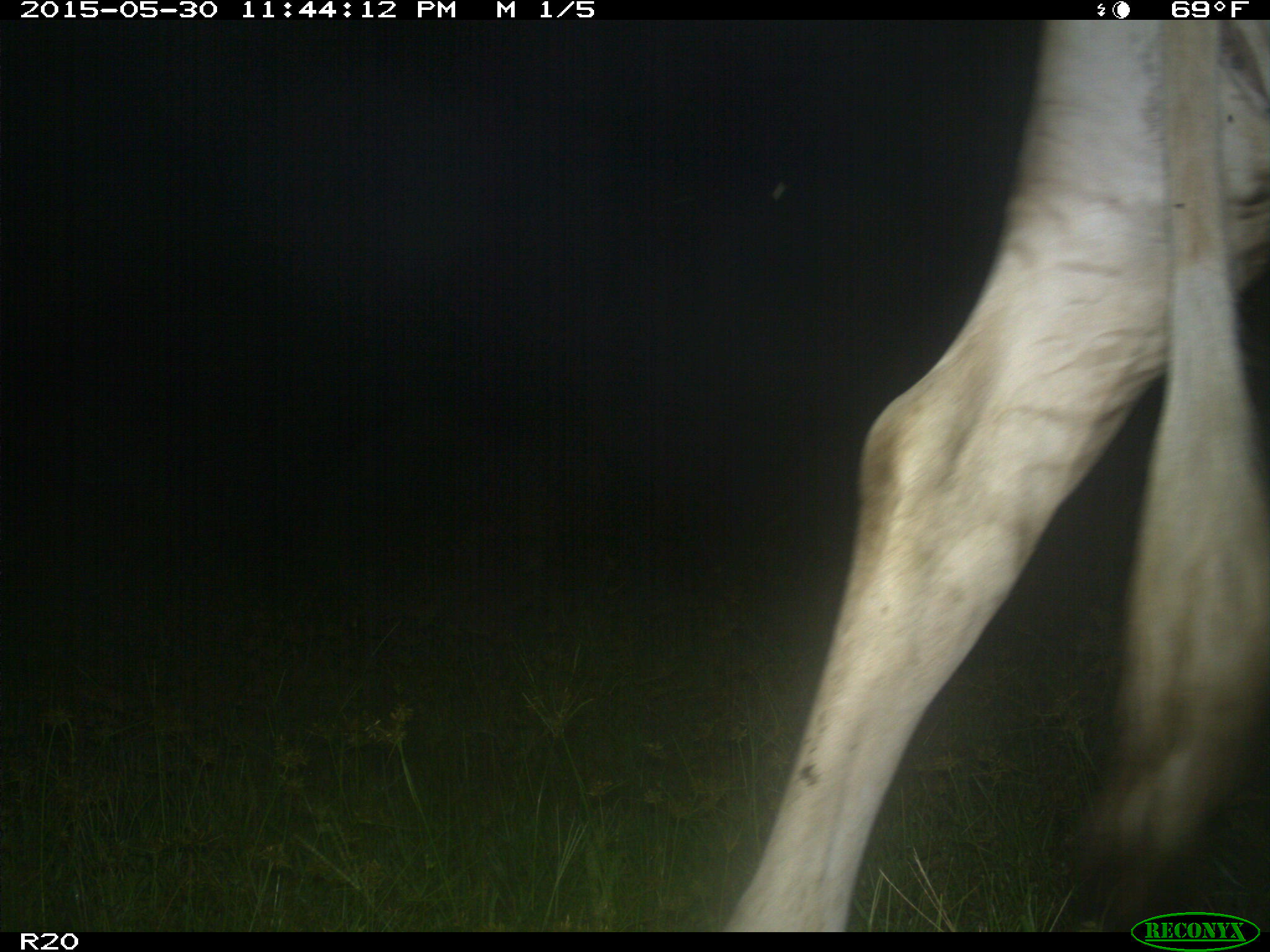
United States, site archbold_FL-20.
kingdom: Animalia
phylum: Chordata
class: Mammalia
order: Artiodactyla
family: Bovidae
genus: Bos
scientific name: Bos taurus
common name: domestic cow